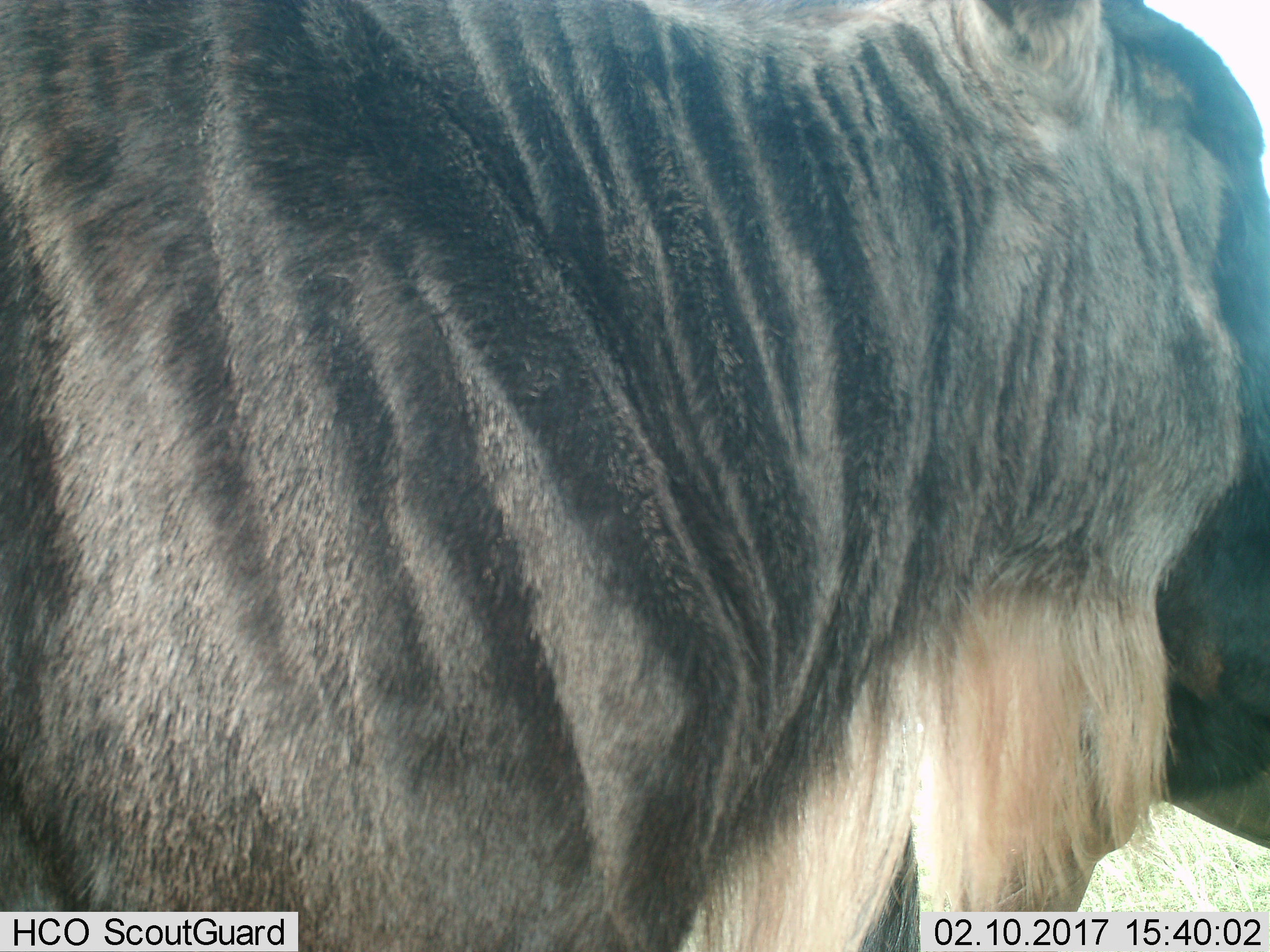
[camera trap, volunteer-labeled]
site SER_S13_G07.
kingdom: Animalia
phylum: Chordata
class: Mammalia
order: Artiodactyla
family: Bovidae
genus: Connochaetes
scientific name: Connochaetes taurinus taurinus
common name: blue wildebeest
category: wildebeestblue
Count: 1.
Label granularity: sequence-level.